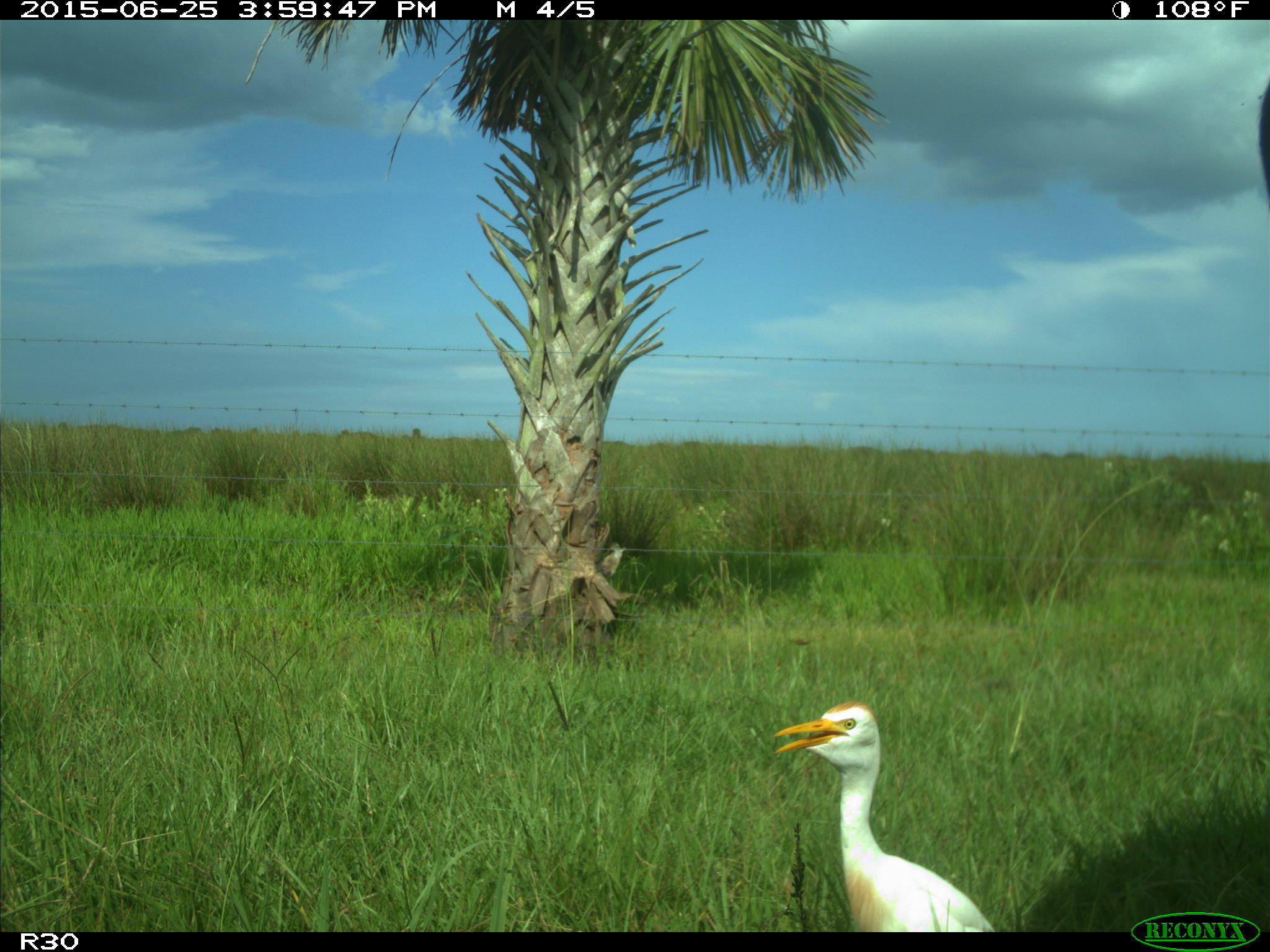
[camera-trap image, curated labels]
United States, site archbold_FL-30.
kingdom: Animalia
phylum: Chordata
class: Mammalia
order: Artiodactyla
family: Bovidae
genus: Bos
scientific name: Bos taurus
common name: domestic cow